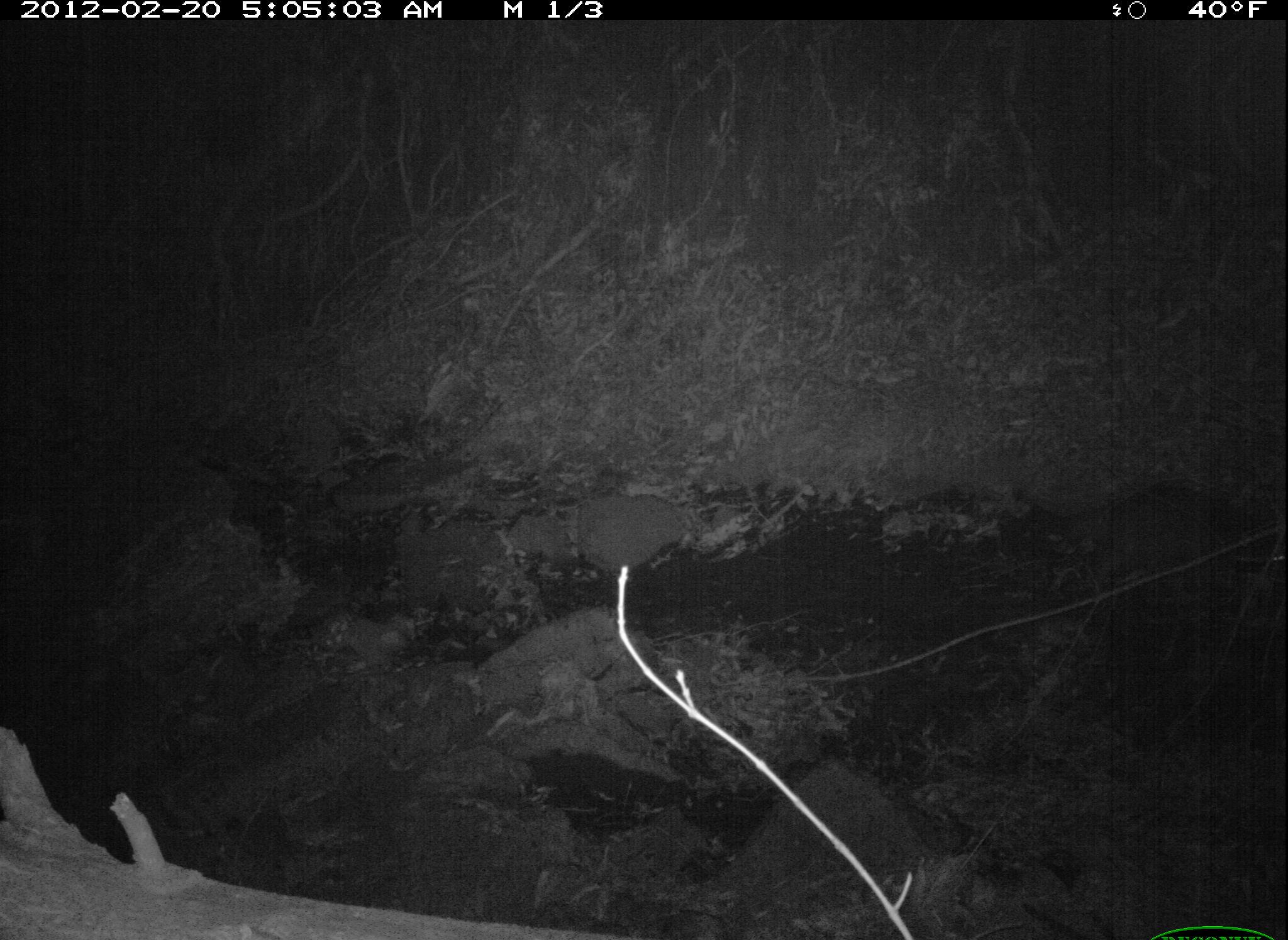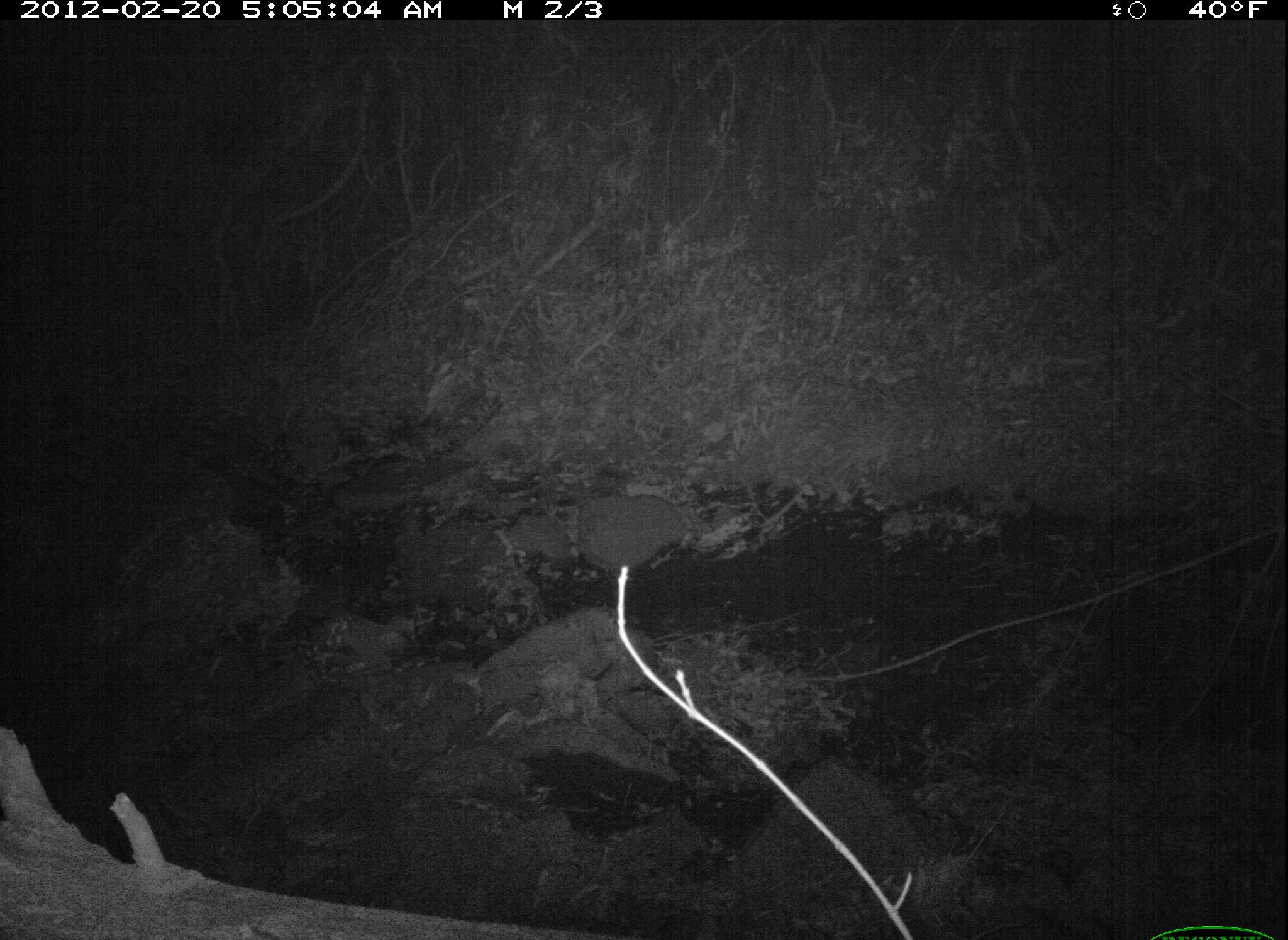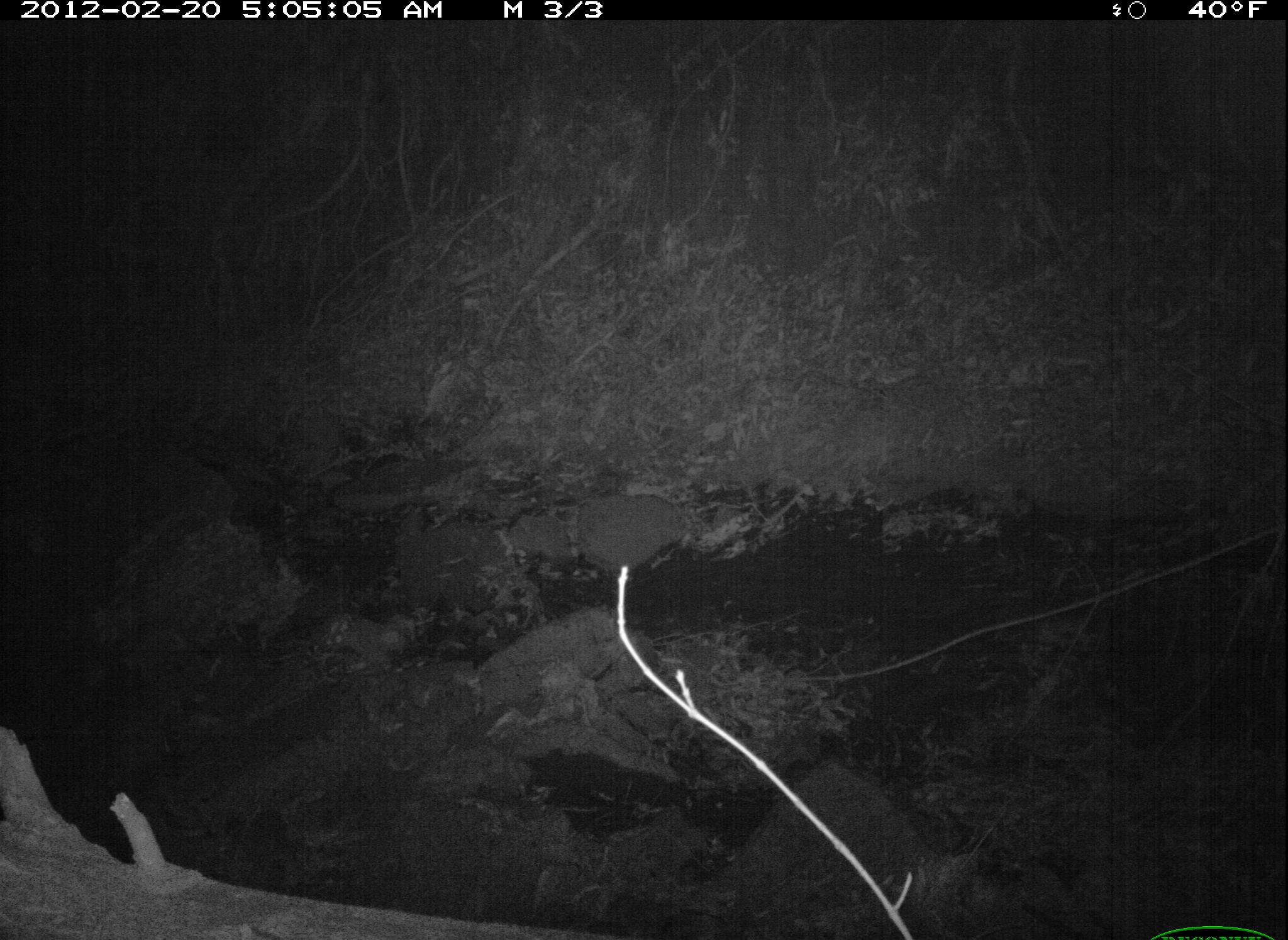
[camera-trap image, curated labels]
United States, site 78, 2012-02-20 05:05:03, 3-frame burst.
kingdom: Animalia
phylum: Chordata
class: Mammalia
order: Carnivora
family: Procyonidae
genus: Procyon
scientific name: Procyon lotor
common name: raccoon